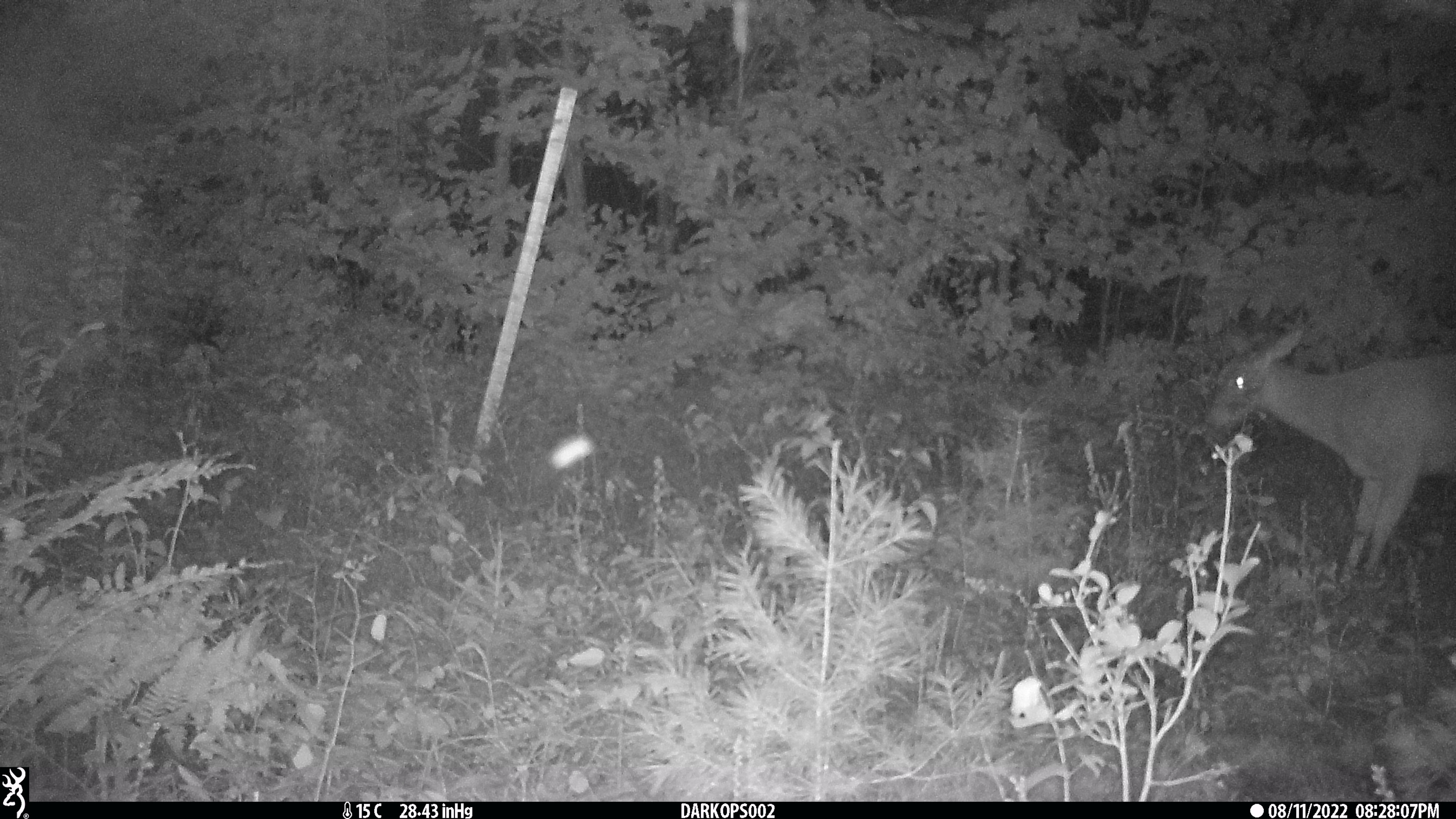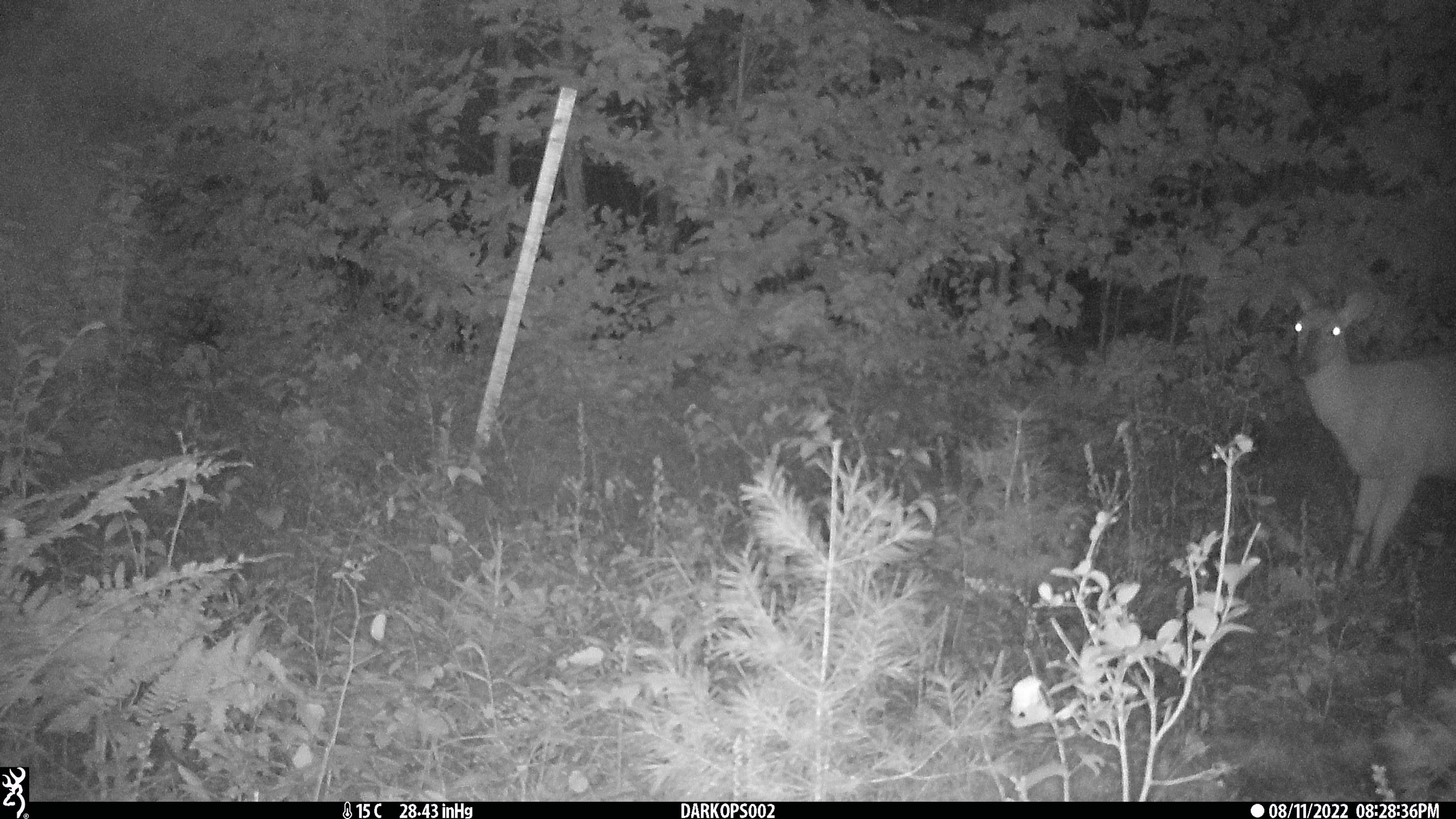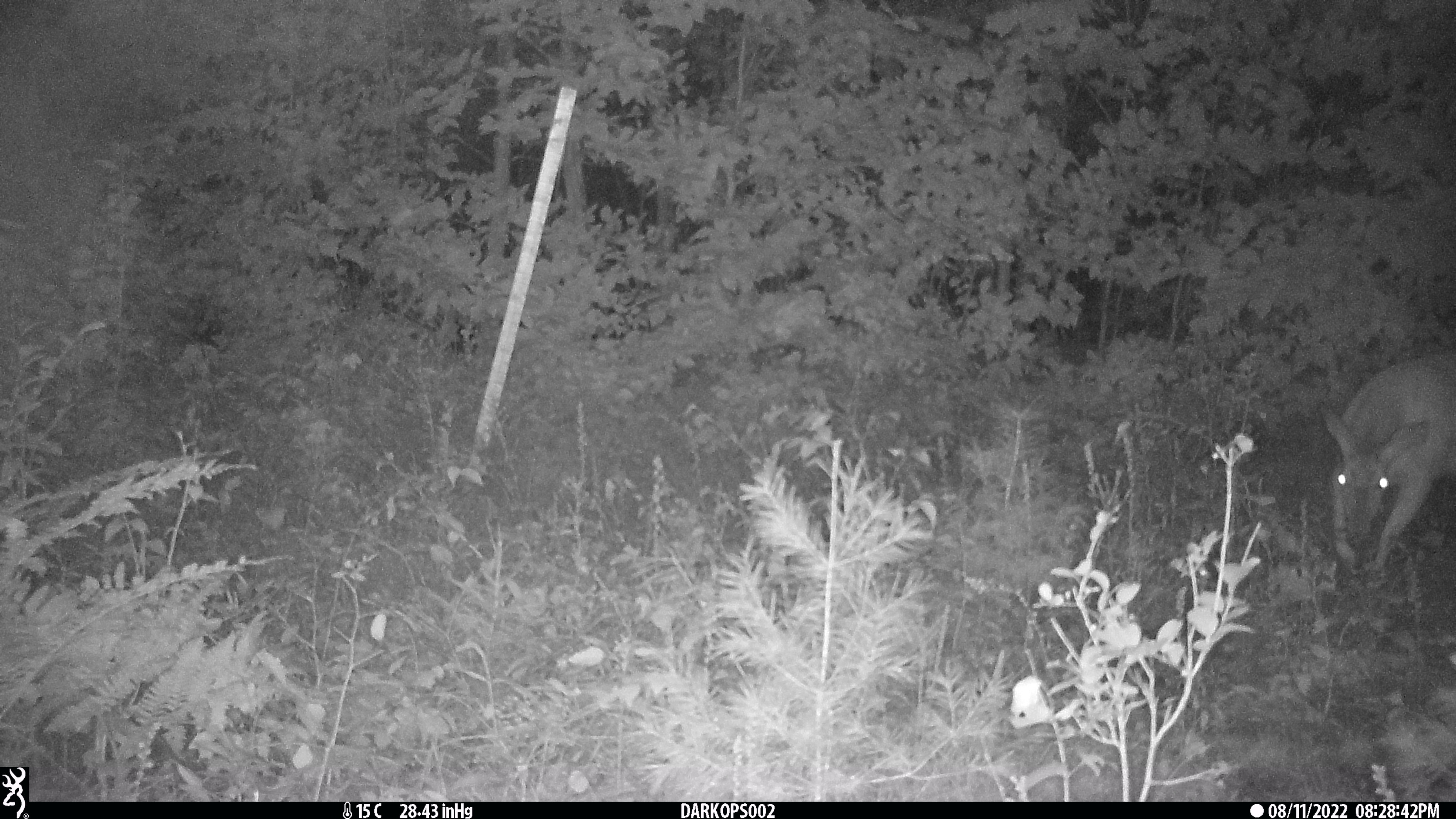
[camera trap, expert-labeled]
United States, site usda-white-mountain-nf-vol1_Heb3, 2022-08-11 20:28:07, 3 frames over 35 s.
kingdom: Animalia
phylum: Chordata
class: Mammalia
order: Artiodactyla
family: Cervidae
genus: Odocoileus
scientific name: Odocoileus virginianus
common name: white-tailed deer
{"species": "white-tailed deer (Odocoileus virginianus)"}